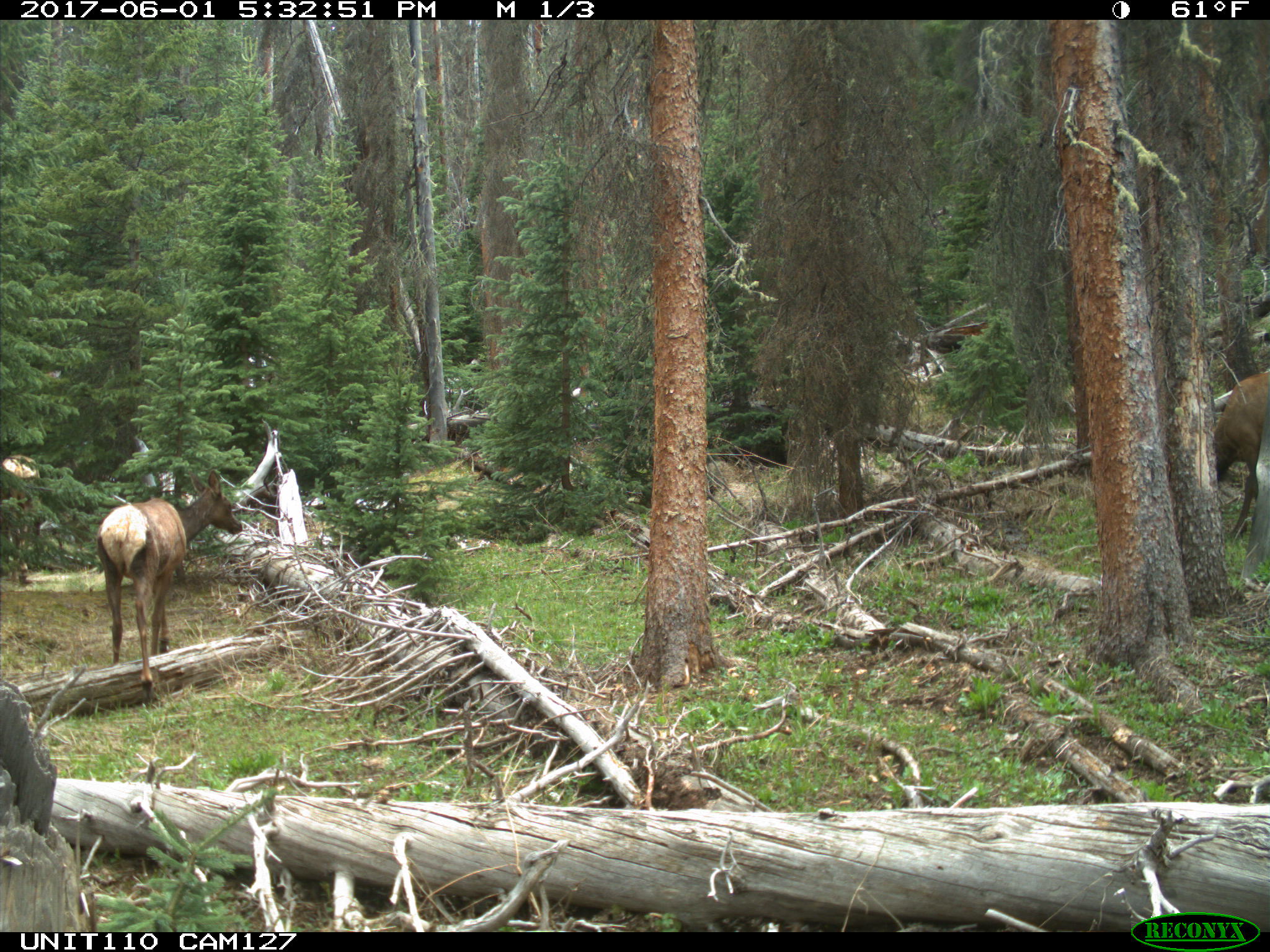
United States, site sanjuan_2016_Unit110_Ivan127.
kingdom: Animalia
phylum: Chordata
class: Mammalia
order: Artiodactyla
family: Cervidae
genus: Cervus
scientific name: Cervus elaphus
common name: red deer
Cervus elaphus (red deer).